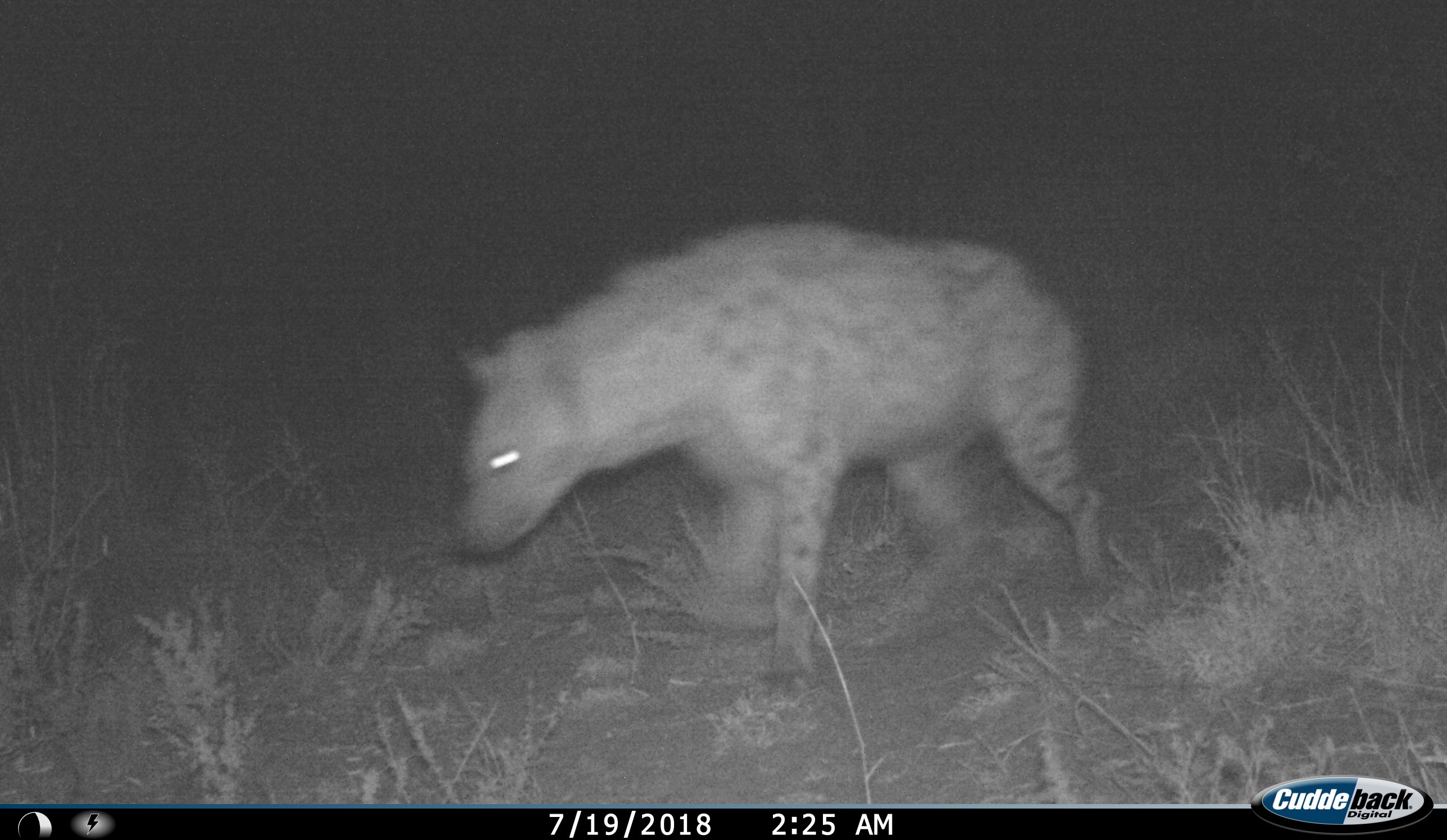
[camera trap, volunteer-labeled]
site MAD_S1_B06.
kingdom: Animalia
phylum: Chordata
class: Mammalia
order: Carnivora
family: Hyaenidae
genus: Crocuta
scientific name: Crocuta crocuta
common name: spotted hyena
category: hyenaspotted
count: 1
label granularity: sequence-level